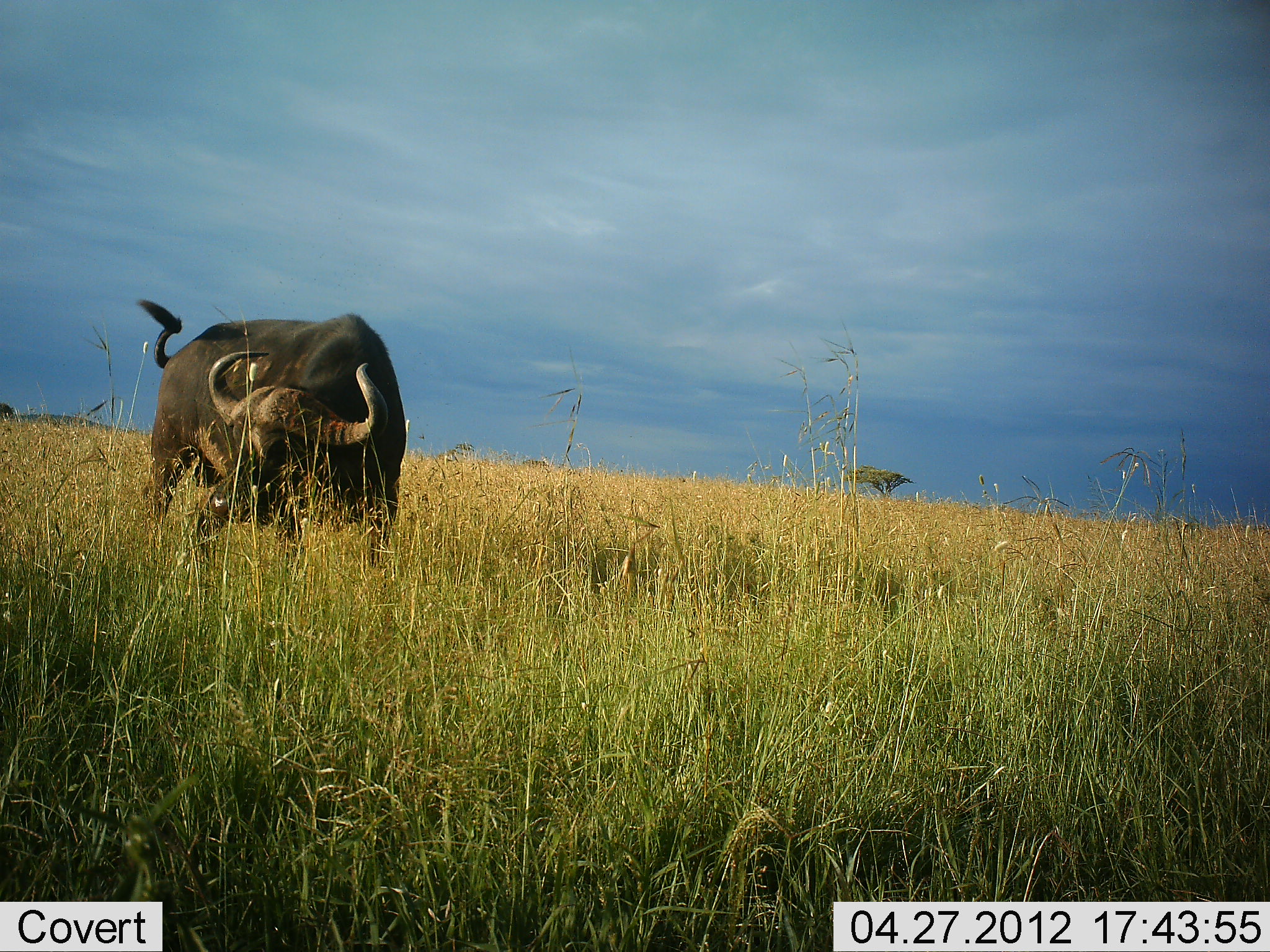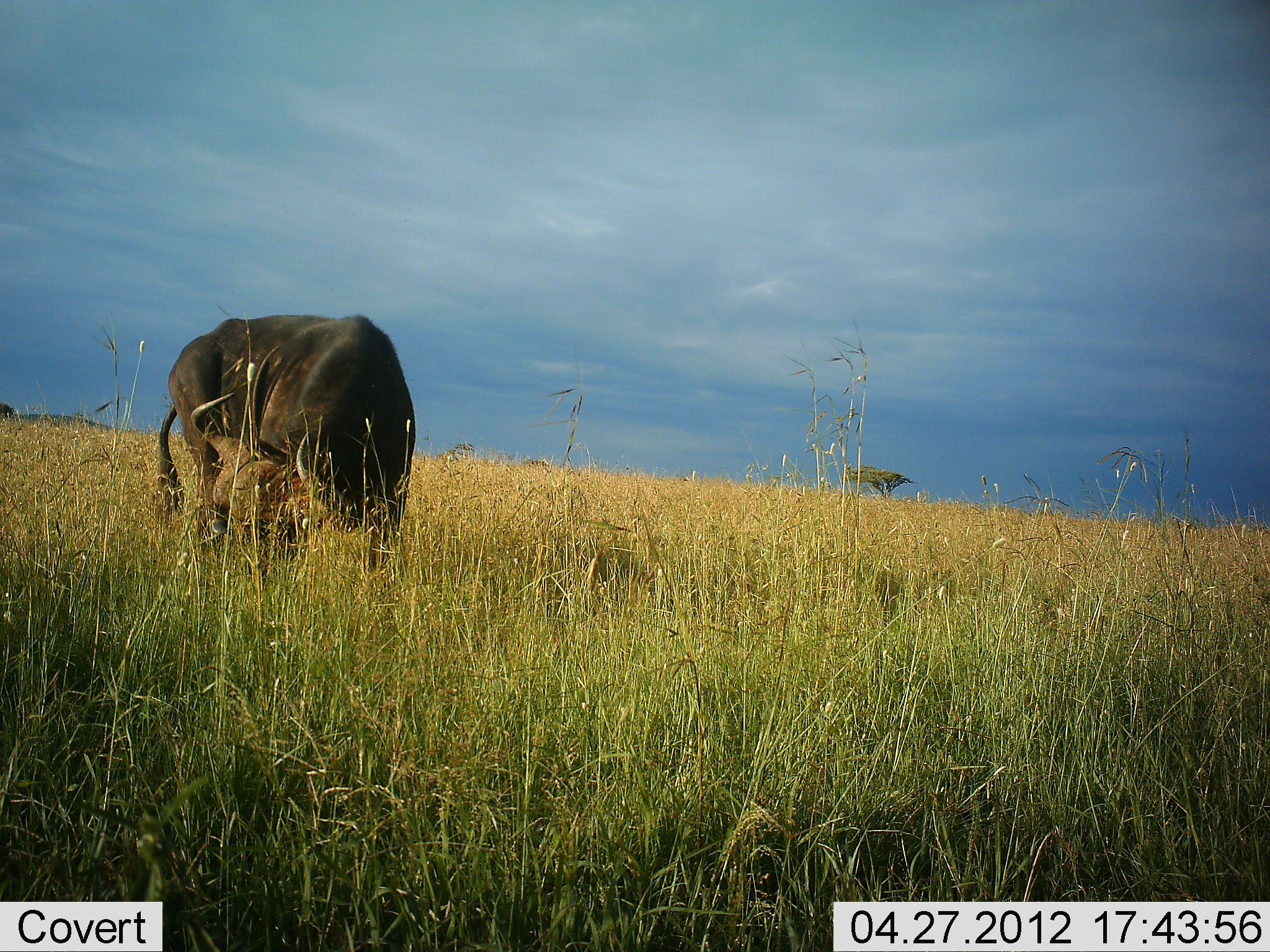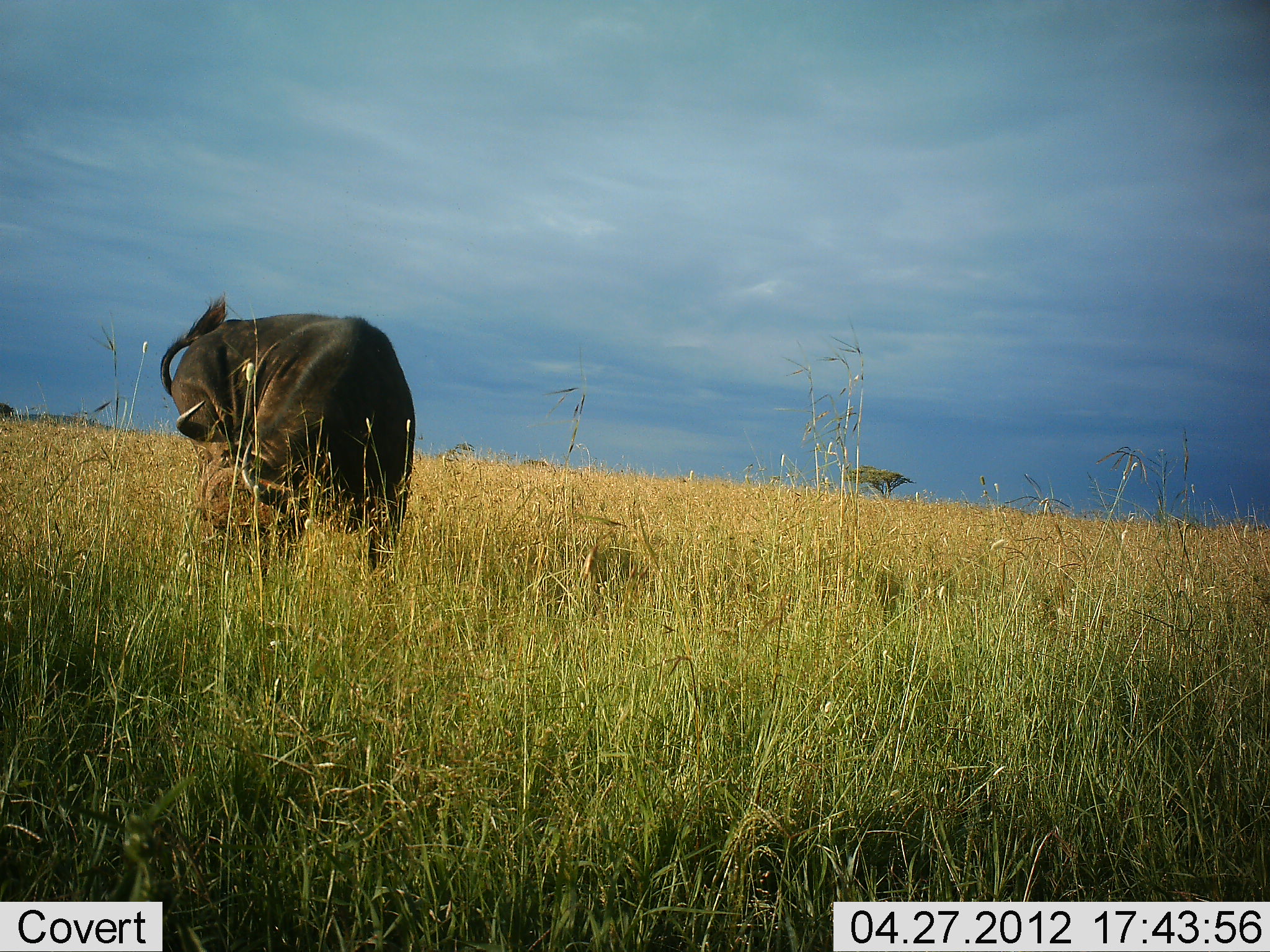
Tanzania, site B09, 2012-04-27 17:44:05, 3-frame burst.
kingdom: Animalia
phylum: Chordata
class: Mammalia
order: Artiodactyla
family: Bovidae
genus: Syncerus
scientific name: Syncerus caffer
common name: cape buffalo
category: buffalo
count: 1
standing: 59%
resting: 0%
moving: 18%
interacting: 6%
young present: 0%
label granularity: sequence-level